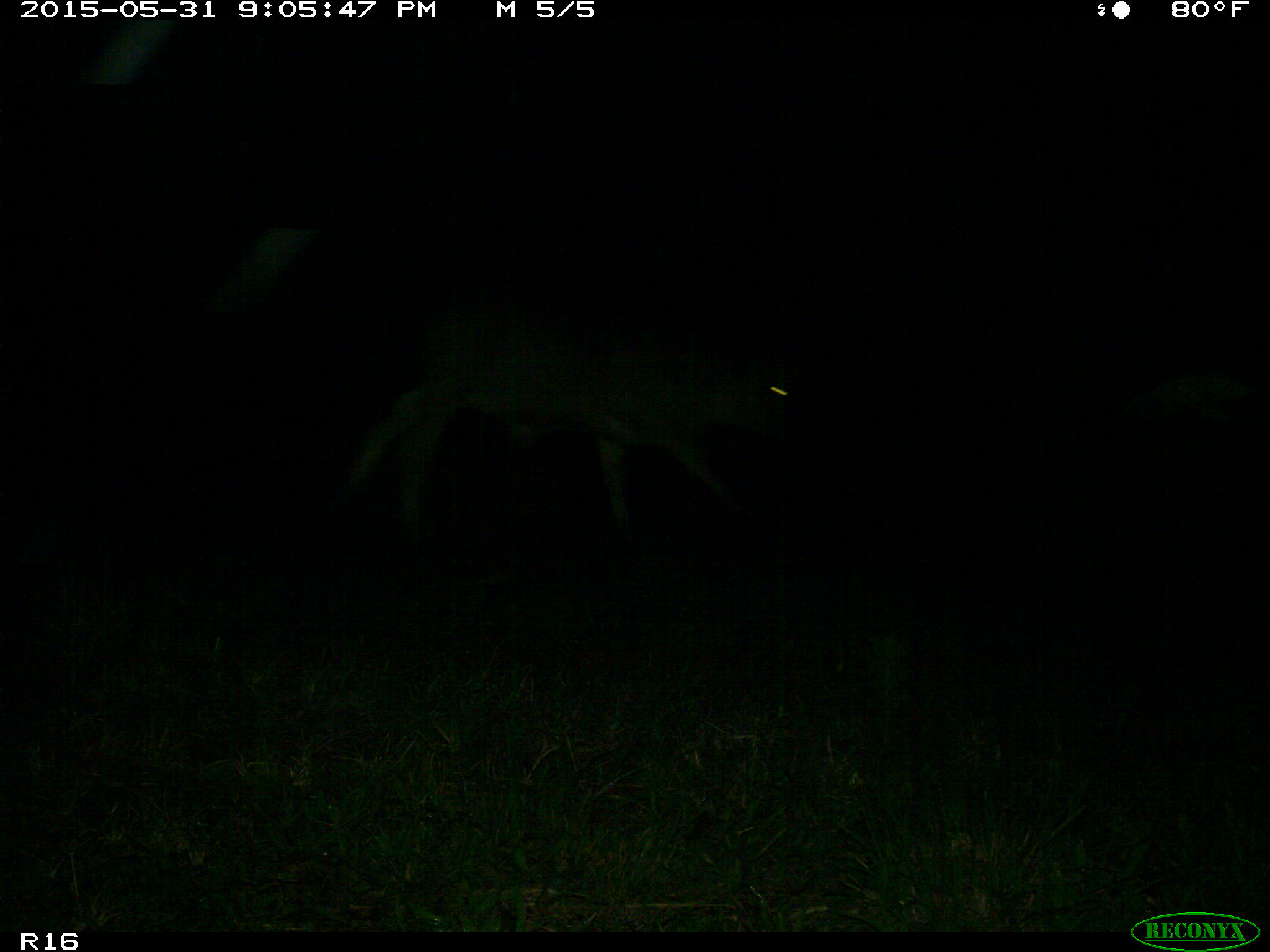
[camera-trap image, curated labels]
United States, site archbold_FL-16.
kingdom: Animalia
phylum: Chordata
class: Mammalia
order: Artiodactyla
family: Bovidae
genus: Bos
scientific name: Bos taurus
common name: domestic cow